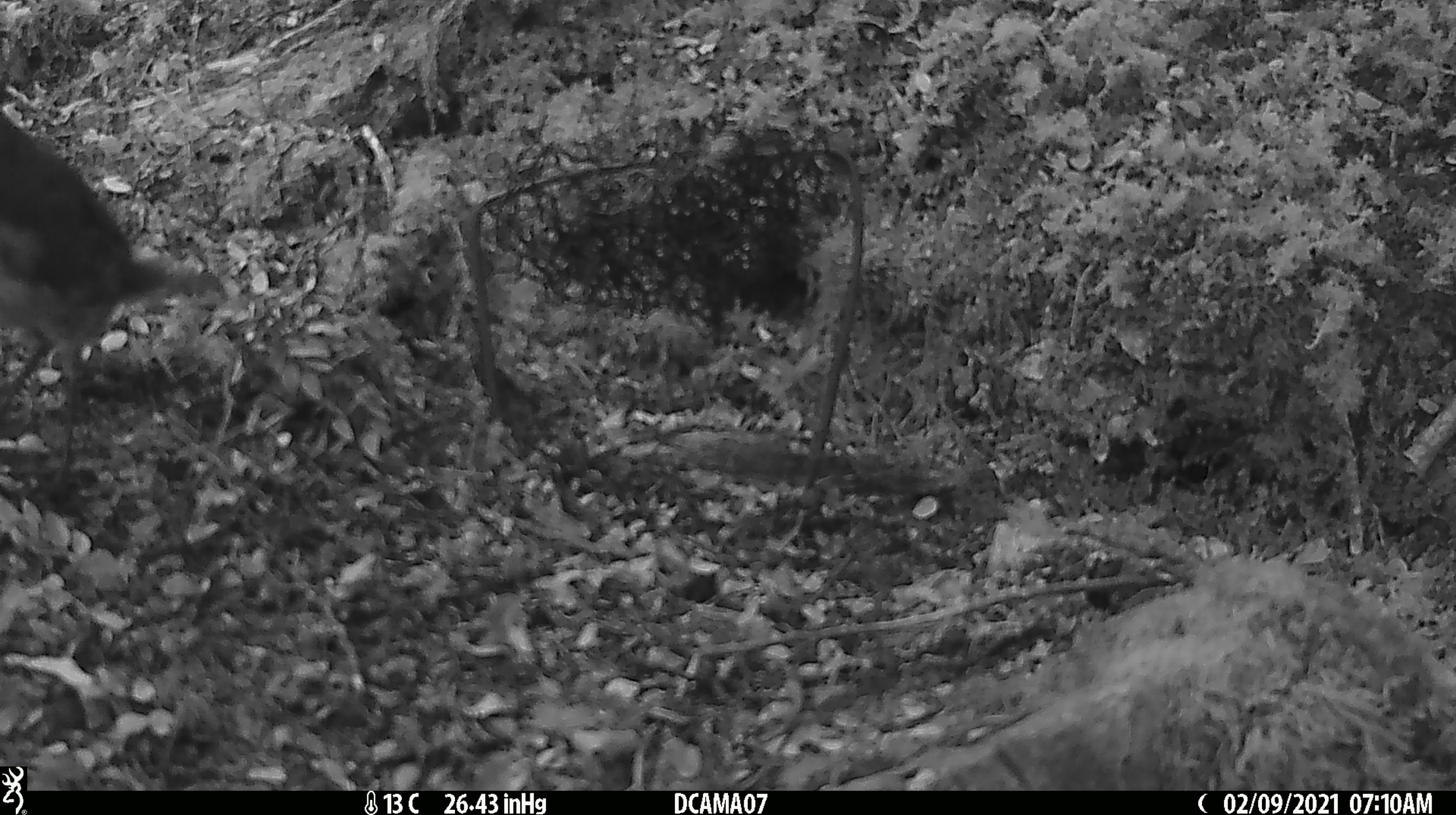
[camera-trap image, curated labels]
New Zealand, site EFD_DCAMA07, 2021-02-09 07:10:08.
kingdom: Animalia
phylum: Chordata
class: Aves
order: Passeriformes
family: Petroicidae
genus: Petroica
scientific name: Petroica australis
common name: new zealand robin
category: robin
Robin (new zealand robin) (Petroica australis).